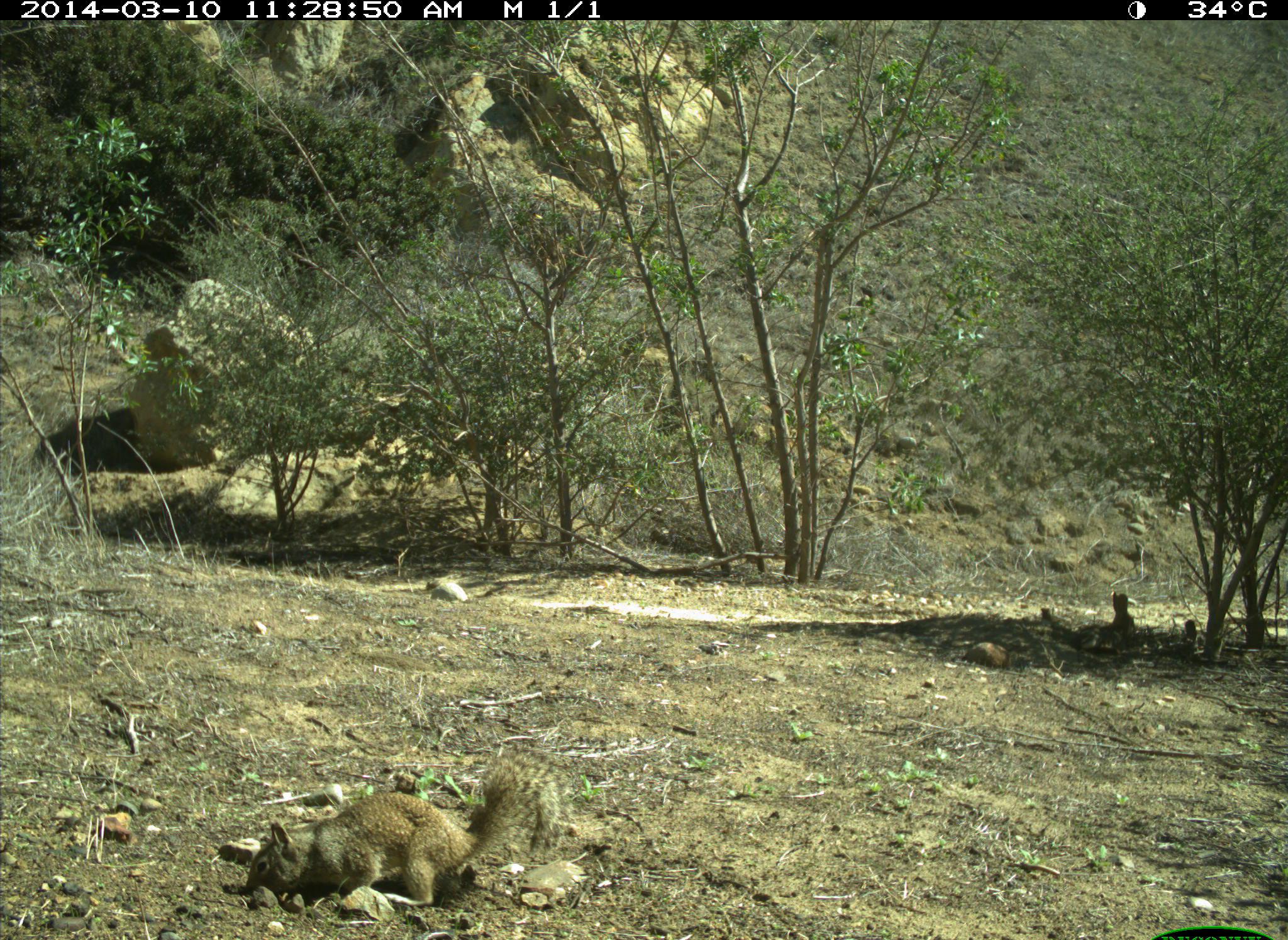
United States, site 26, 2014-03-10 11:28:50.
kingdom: Animalia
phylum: Chordata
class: Mammalia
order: Rodentia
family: Sciuridae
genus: Sciurus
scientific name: Sciurus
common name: squirrel